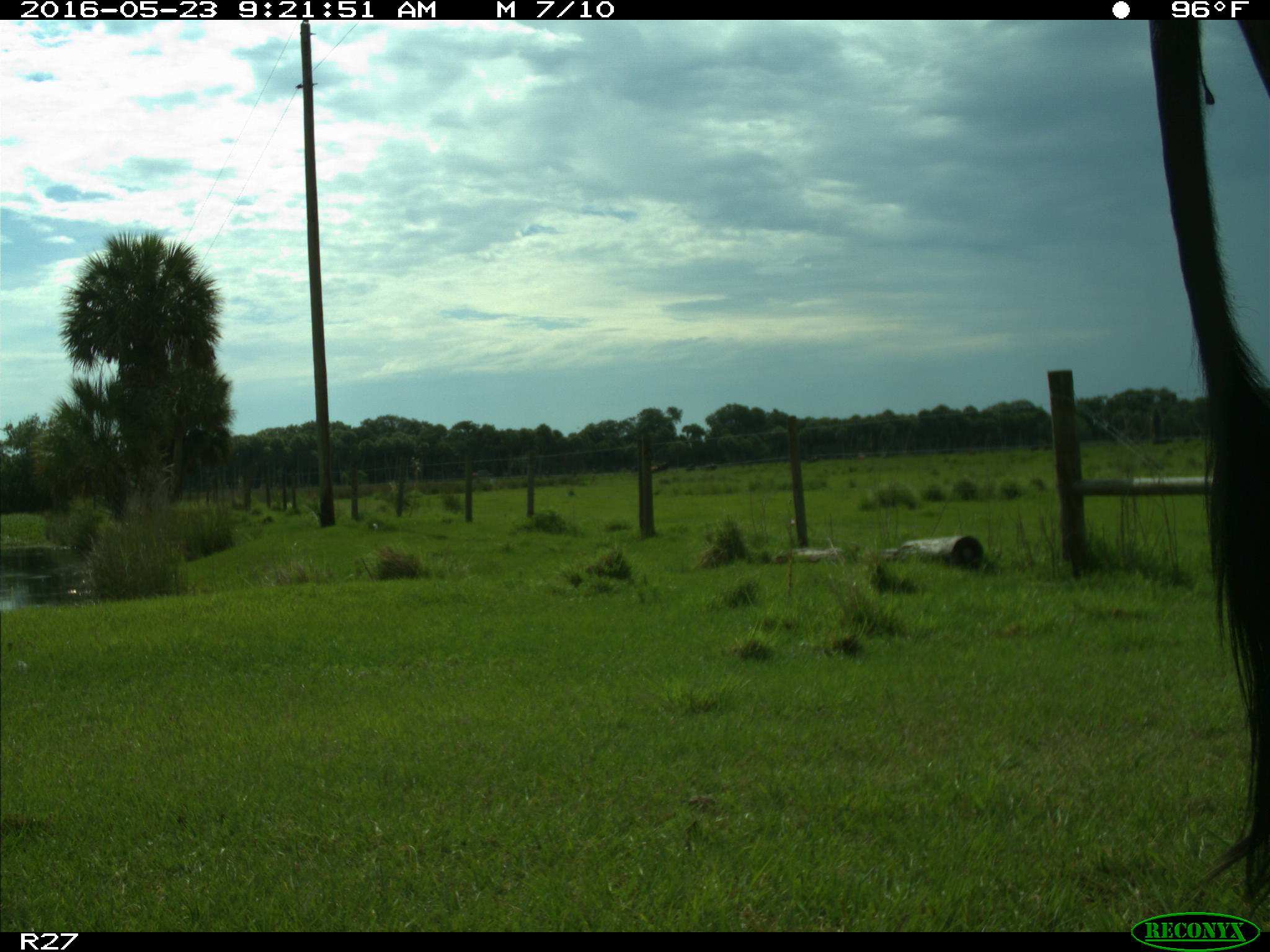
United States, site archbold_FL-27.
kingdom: Animalia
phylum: Chordata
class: Mammalia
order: Artiodactyla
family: Bovidae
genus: Bos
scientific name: Bos taurus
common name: domestic cow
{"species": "Bos taurus (domestic cow)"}